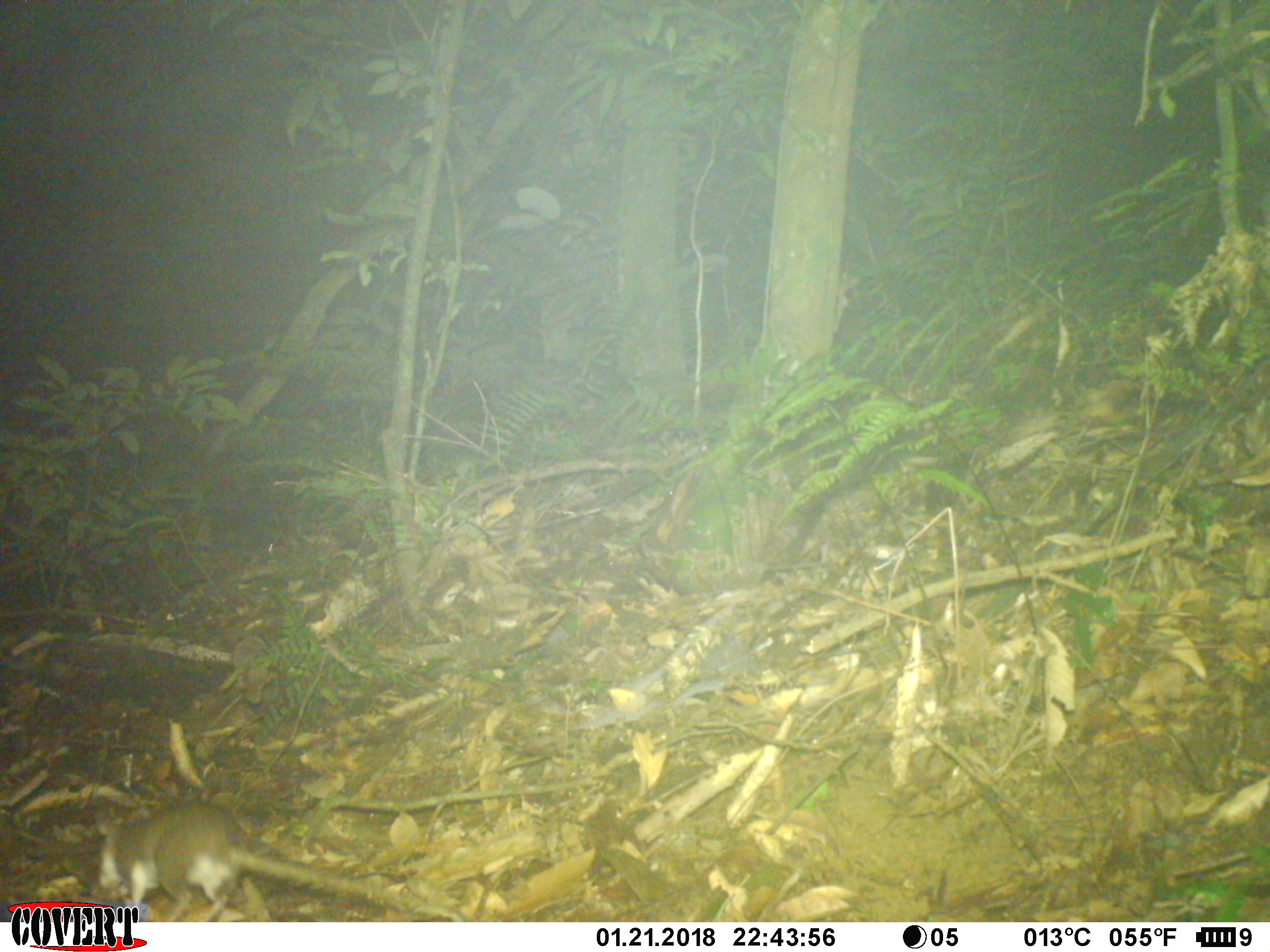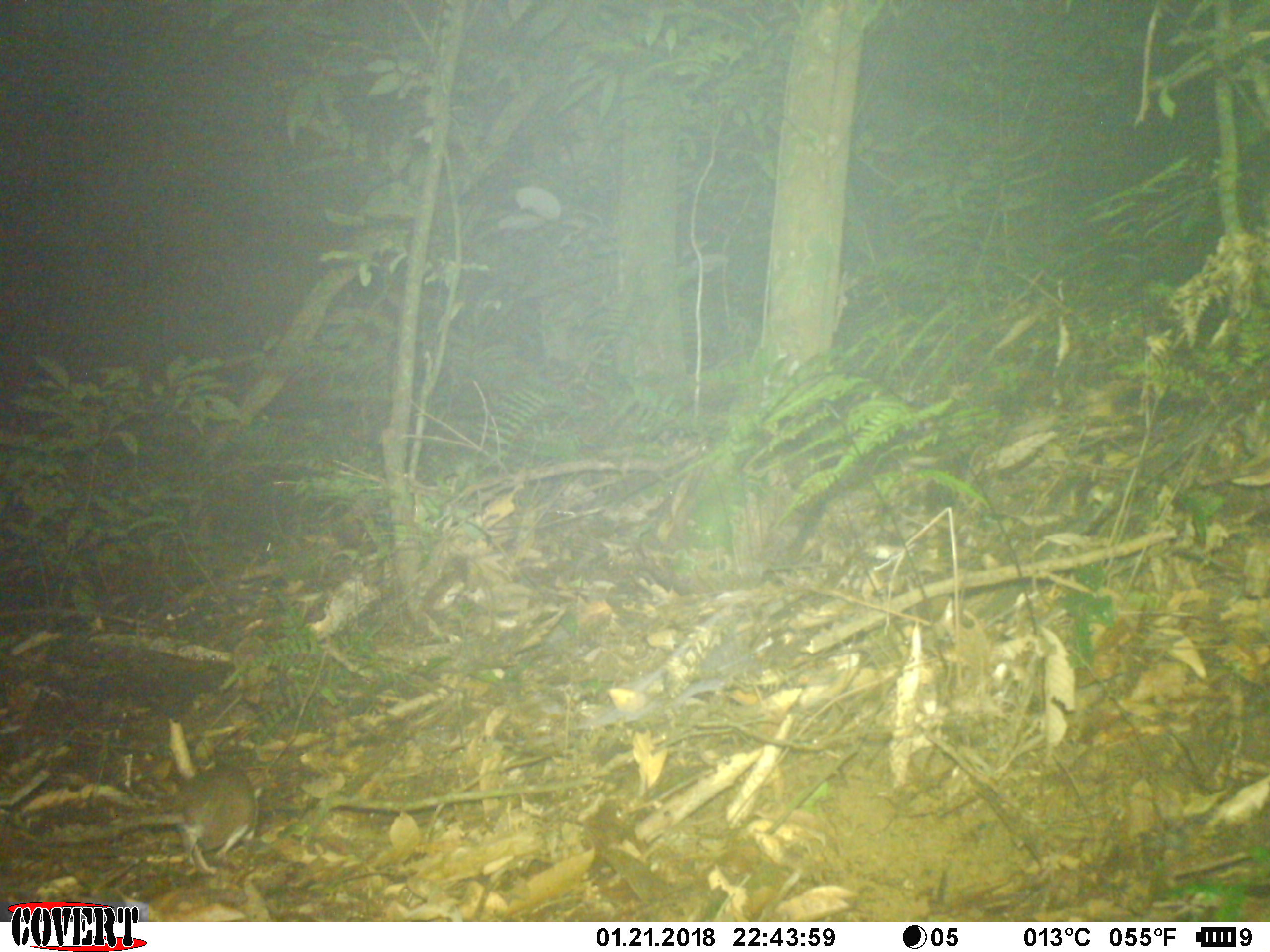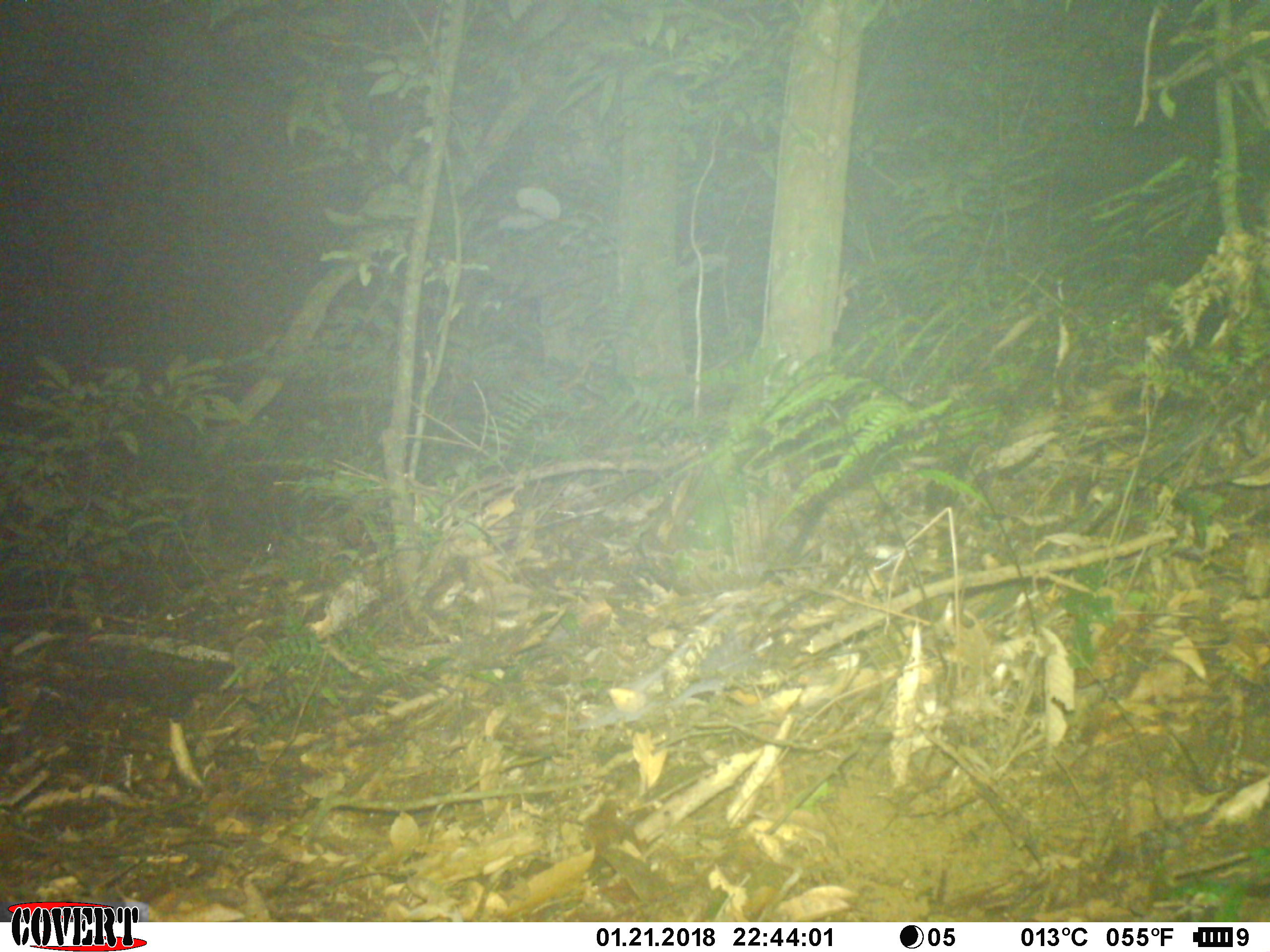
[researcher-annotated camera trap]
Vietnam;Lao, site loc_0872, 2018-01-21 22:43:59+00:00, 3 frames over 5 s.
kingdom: Animalia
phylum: Chordata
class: Mammalia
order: Rodentia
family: Muridae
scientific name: Muridae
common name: old-world mice and rats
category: unidentified murid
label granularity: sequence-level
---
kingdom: Animalia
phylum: Chordata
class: Mammalia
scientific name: Mammalia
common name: mammal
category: unidentified small mammal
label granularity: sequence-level